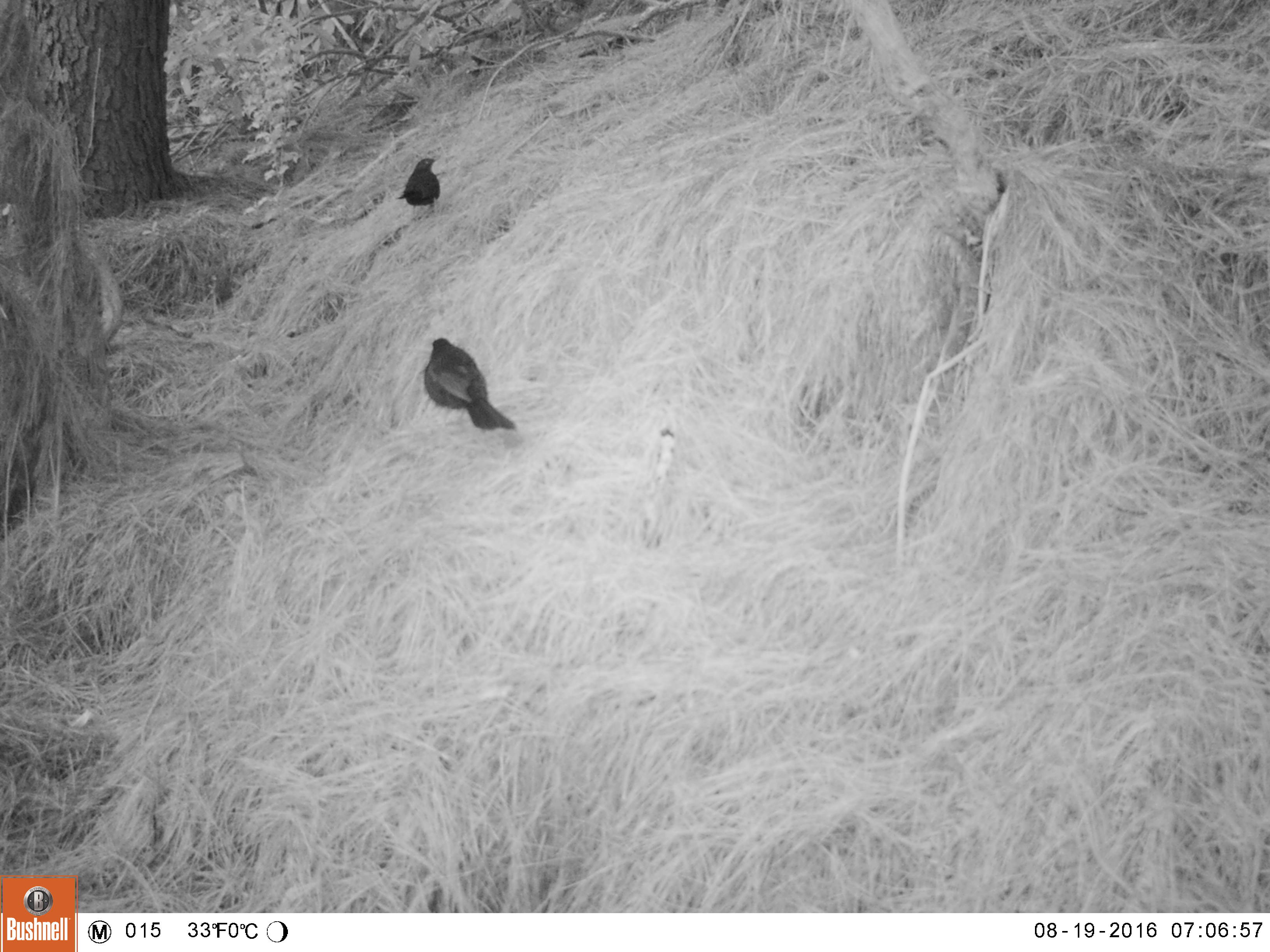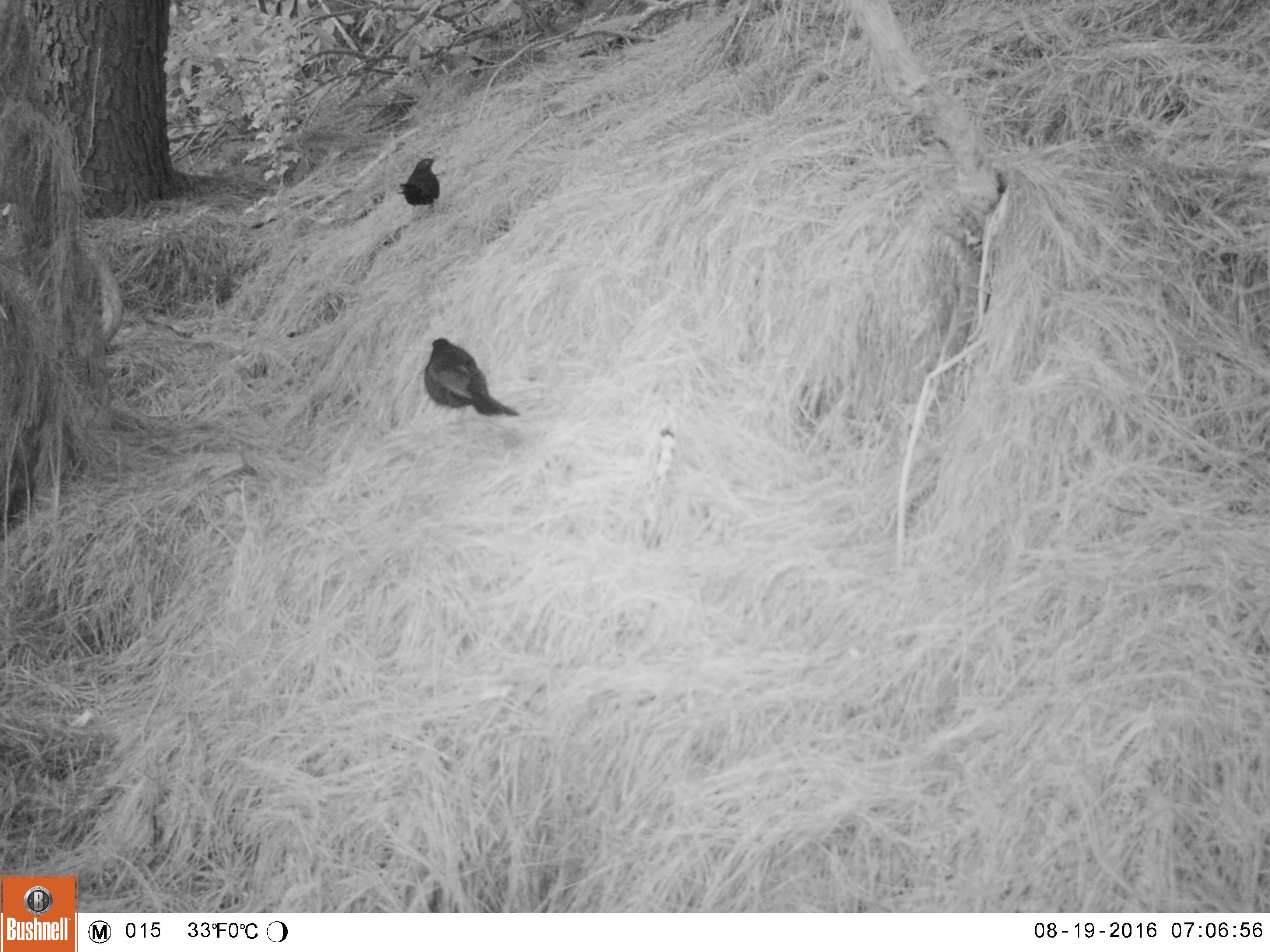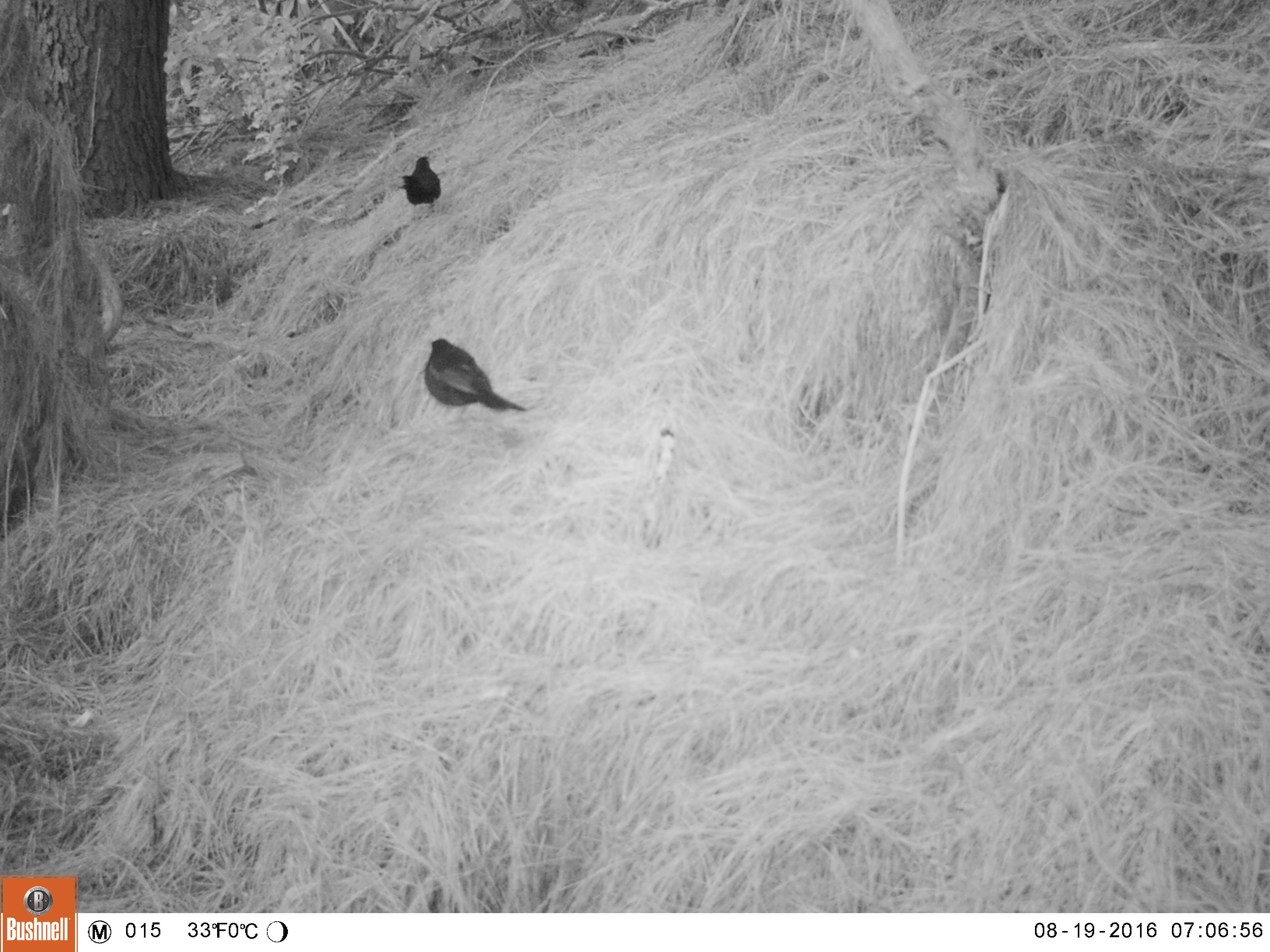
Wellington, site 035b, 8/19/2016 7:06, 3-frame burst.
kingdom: Animalia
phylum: Chordata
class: Aves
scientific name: Aves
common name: bird